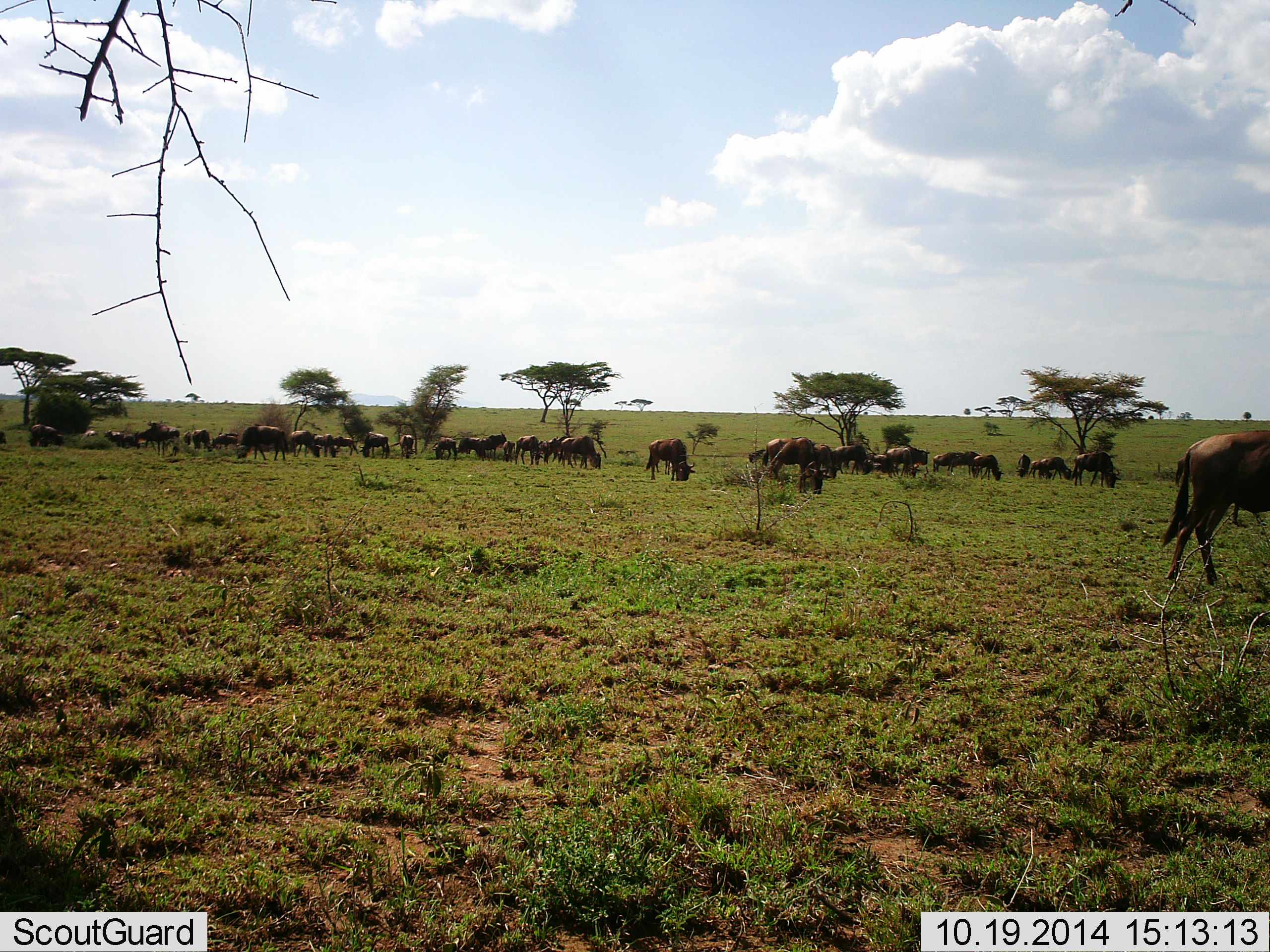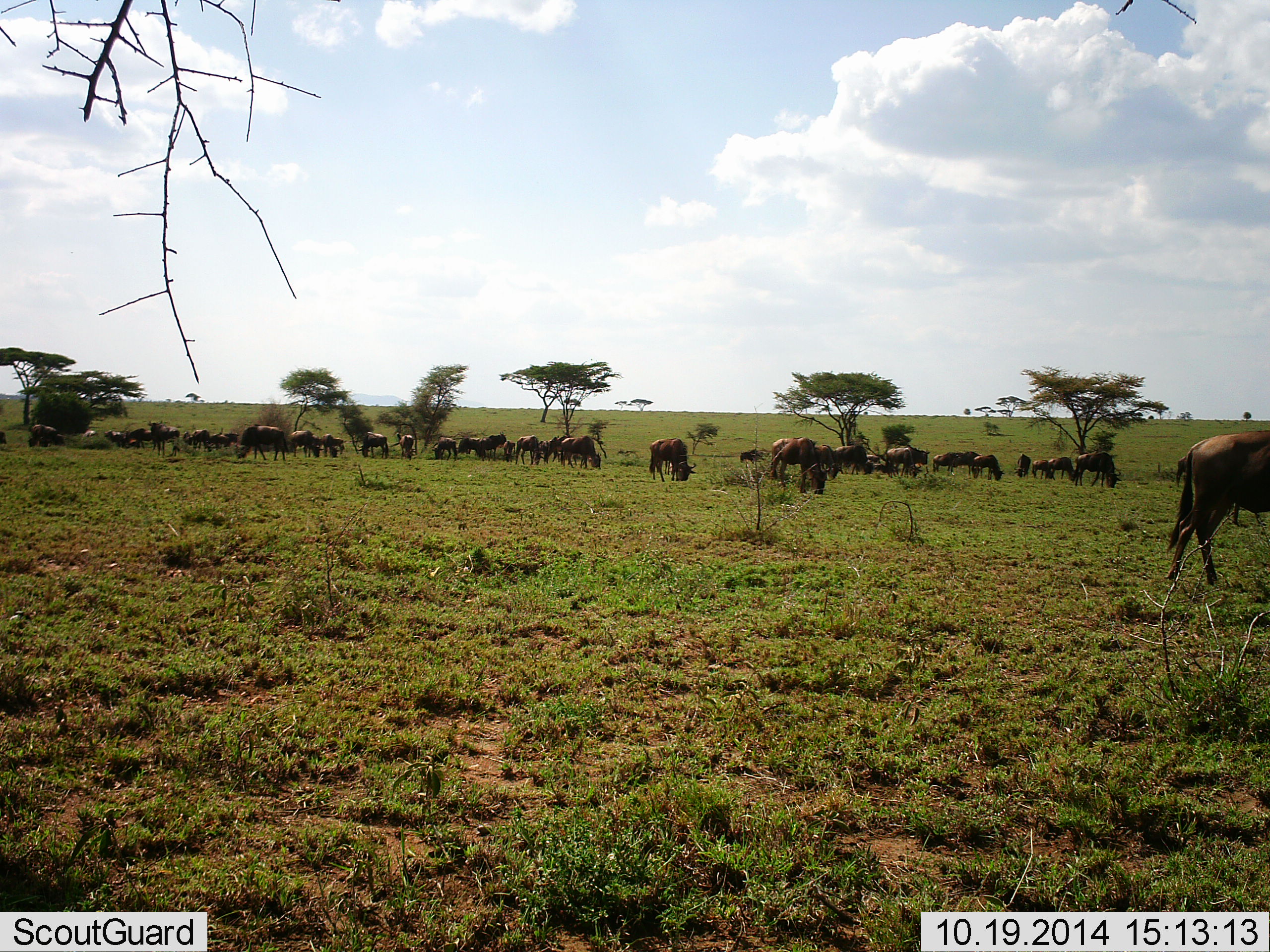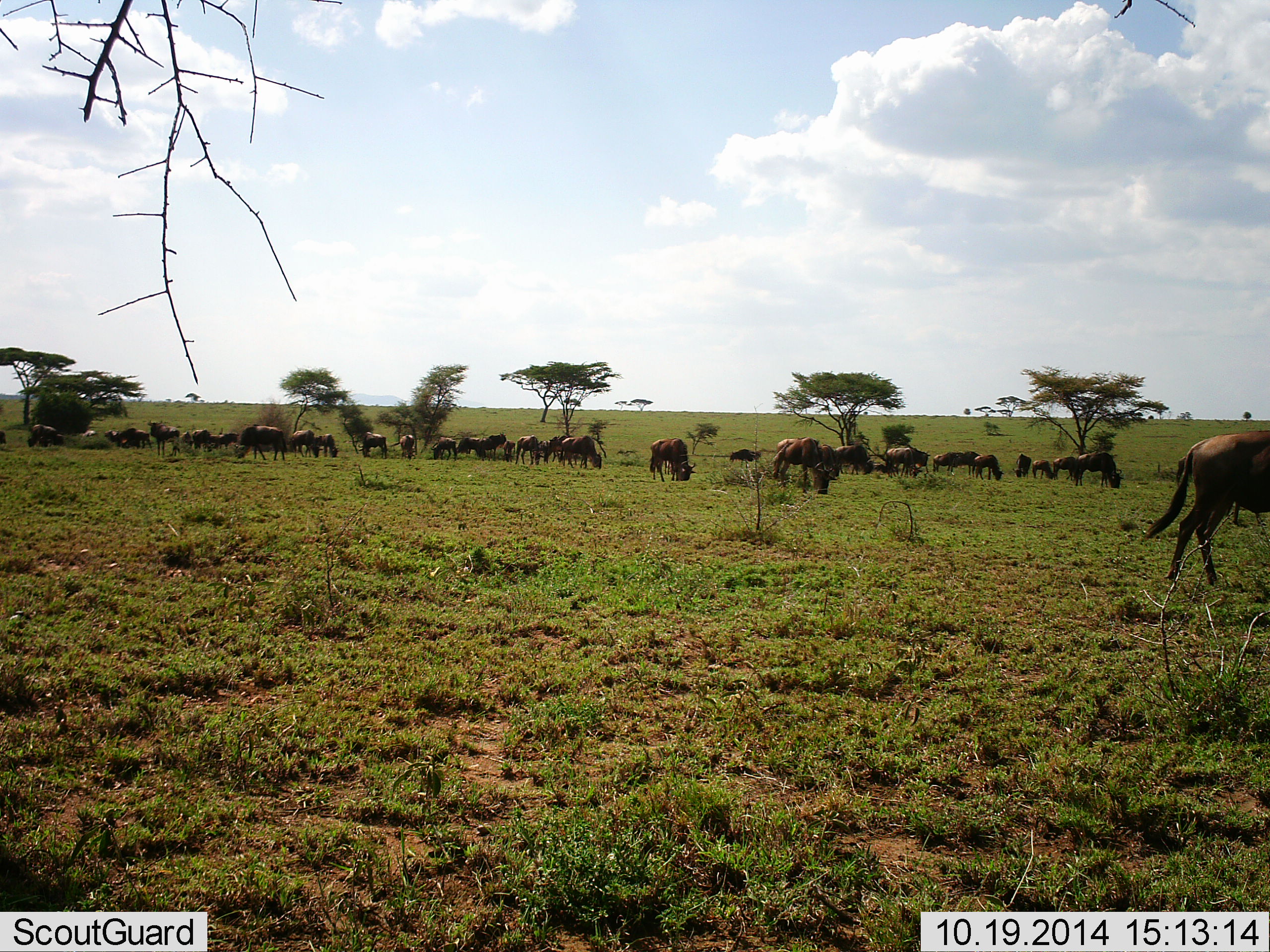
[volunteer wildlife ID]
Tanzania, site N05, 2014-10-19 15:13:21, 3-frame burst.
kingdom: Animalia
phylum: Chordata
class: Mammalia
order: Artiodactyla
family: Bovidae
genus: Connochaetes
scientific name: Connochaetes taurinus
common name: blue wildebeest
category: wildebeest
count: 11-50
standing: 50%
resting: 20%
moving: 40%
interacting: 10%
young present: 0%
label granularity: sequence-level